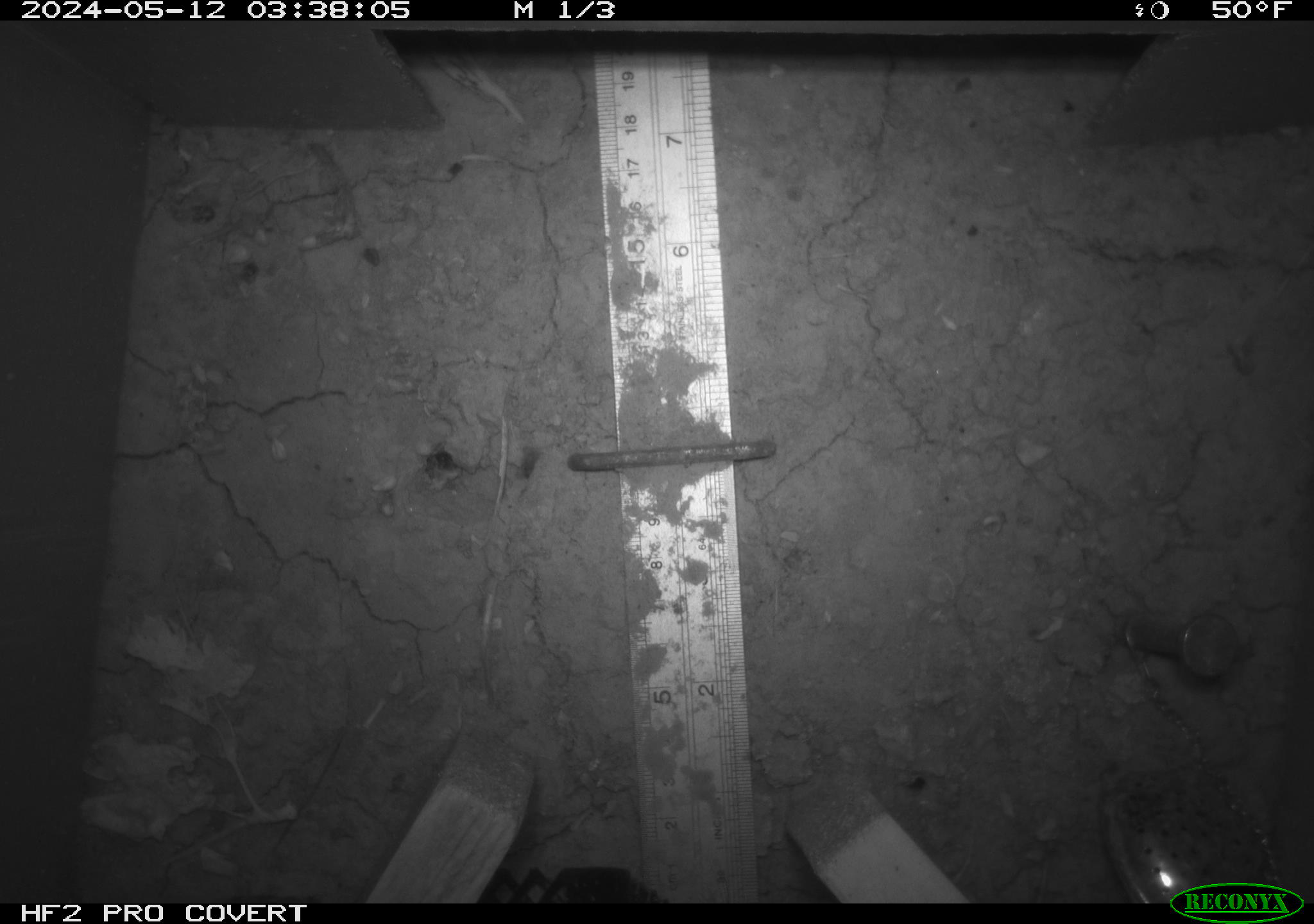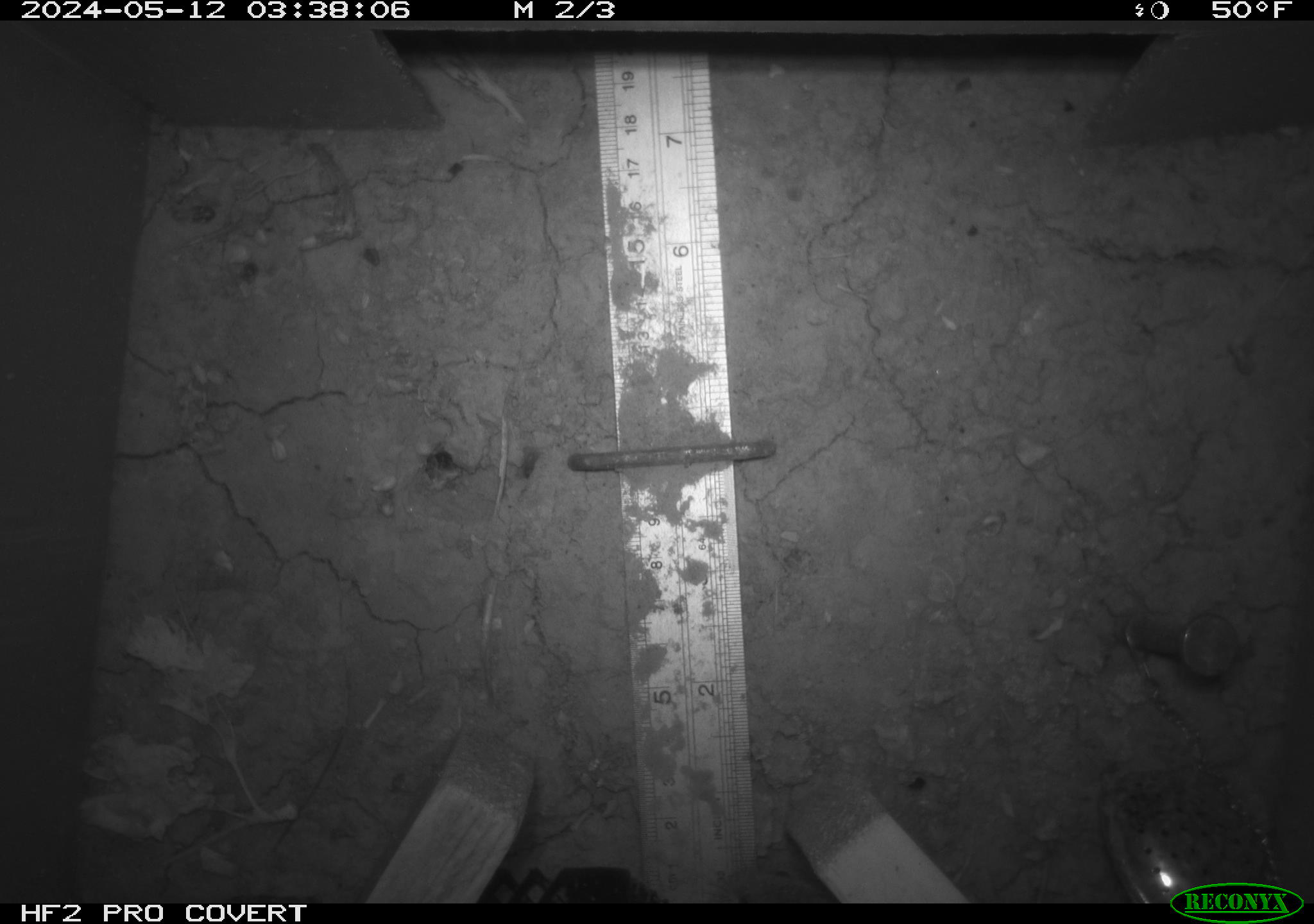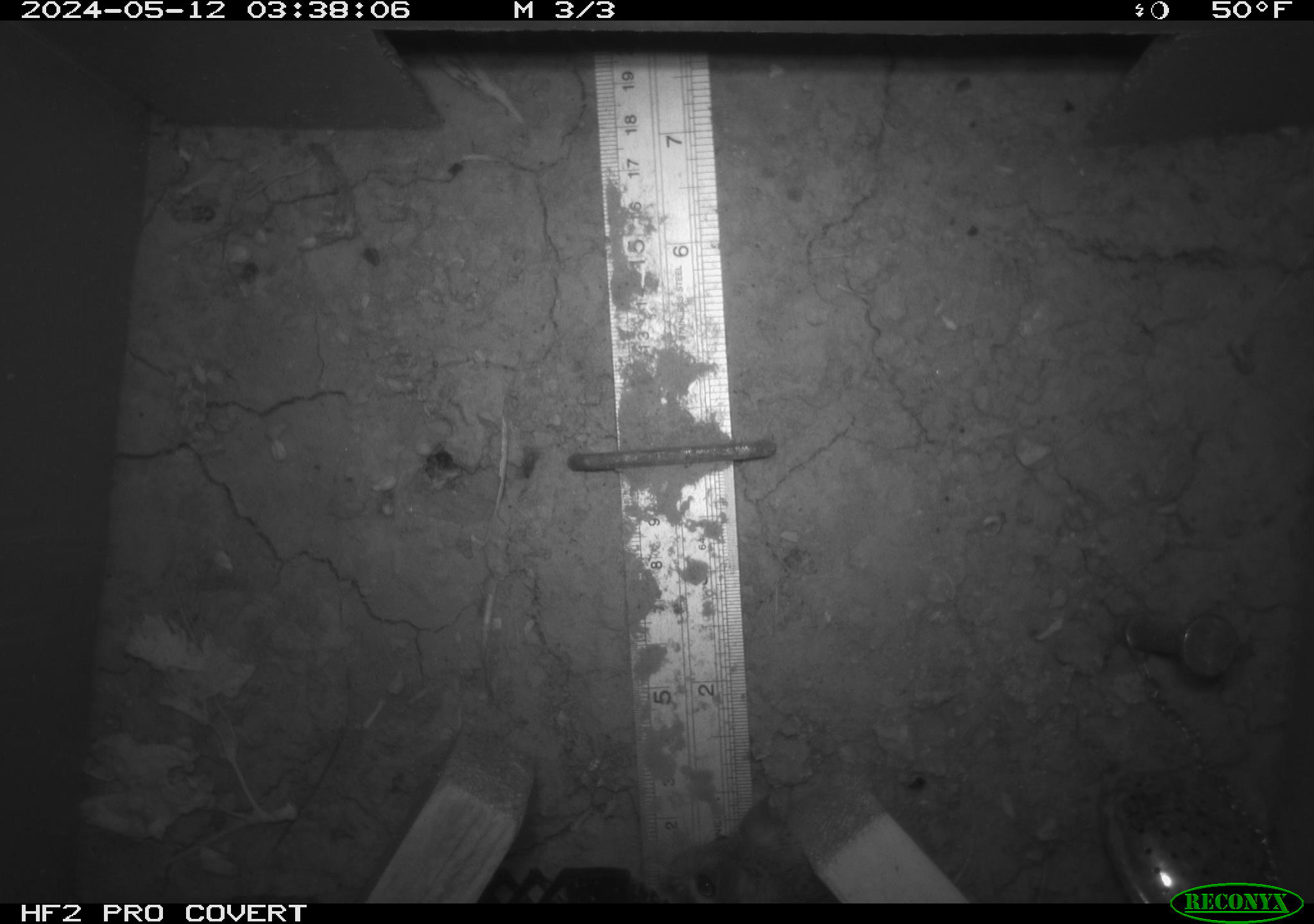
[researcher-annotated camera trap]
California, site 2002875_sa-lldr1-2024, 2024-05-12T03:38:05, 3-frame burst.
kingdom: Animalia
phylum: Chordata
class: Mammalia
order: Rodentia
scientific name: Rodentia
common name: mouse species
Mouse species (Rodentia).